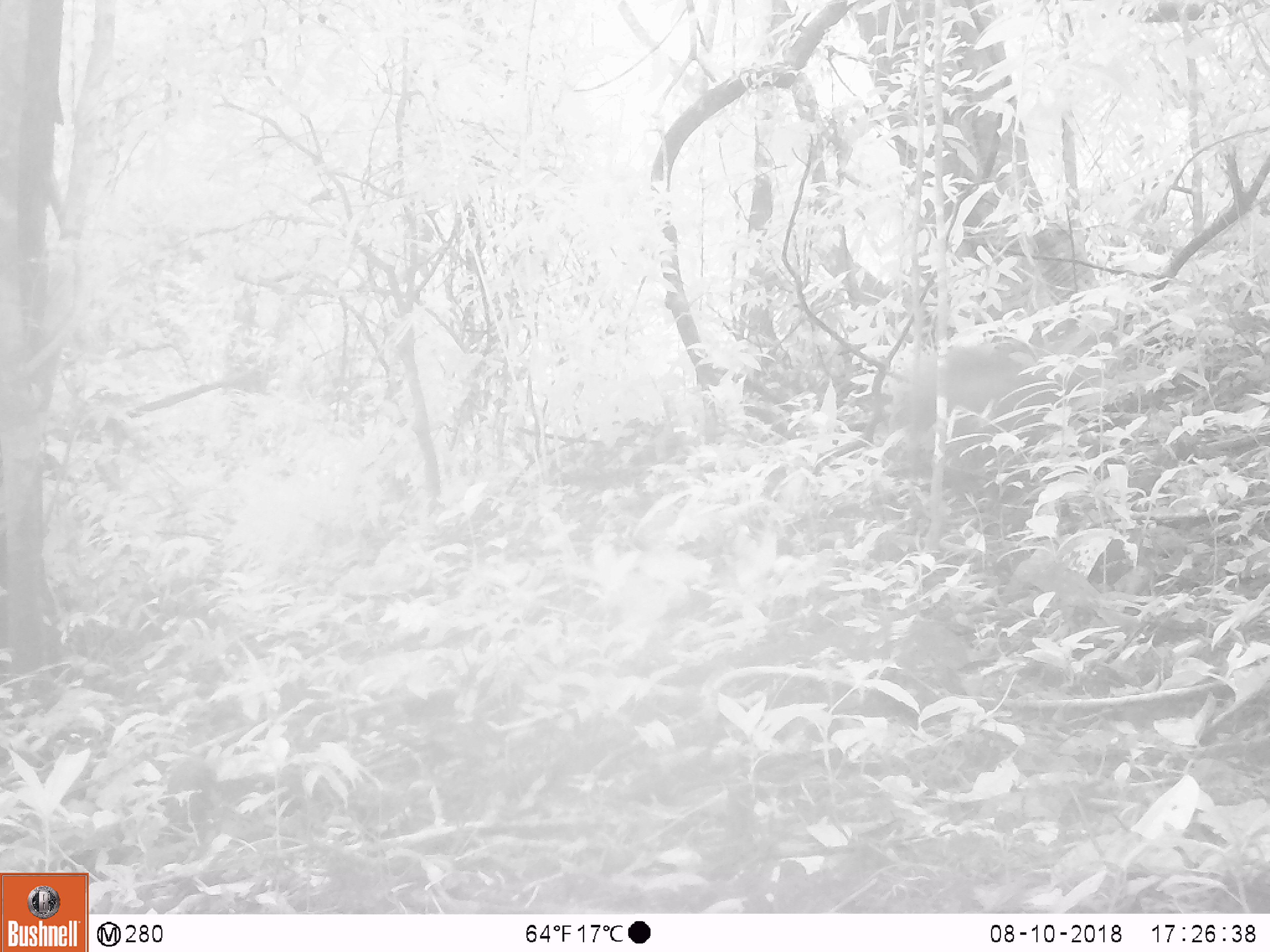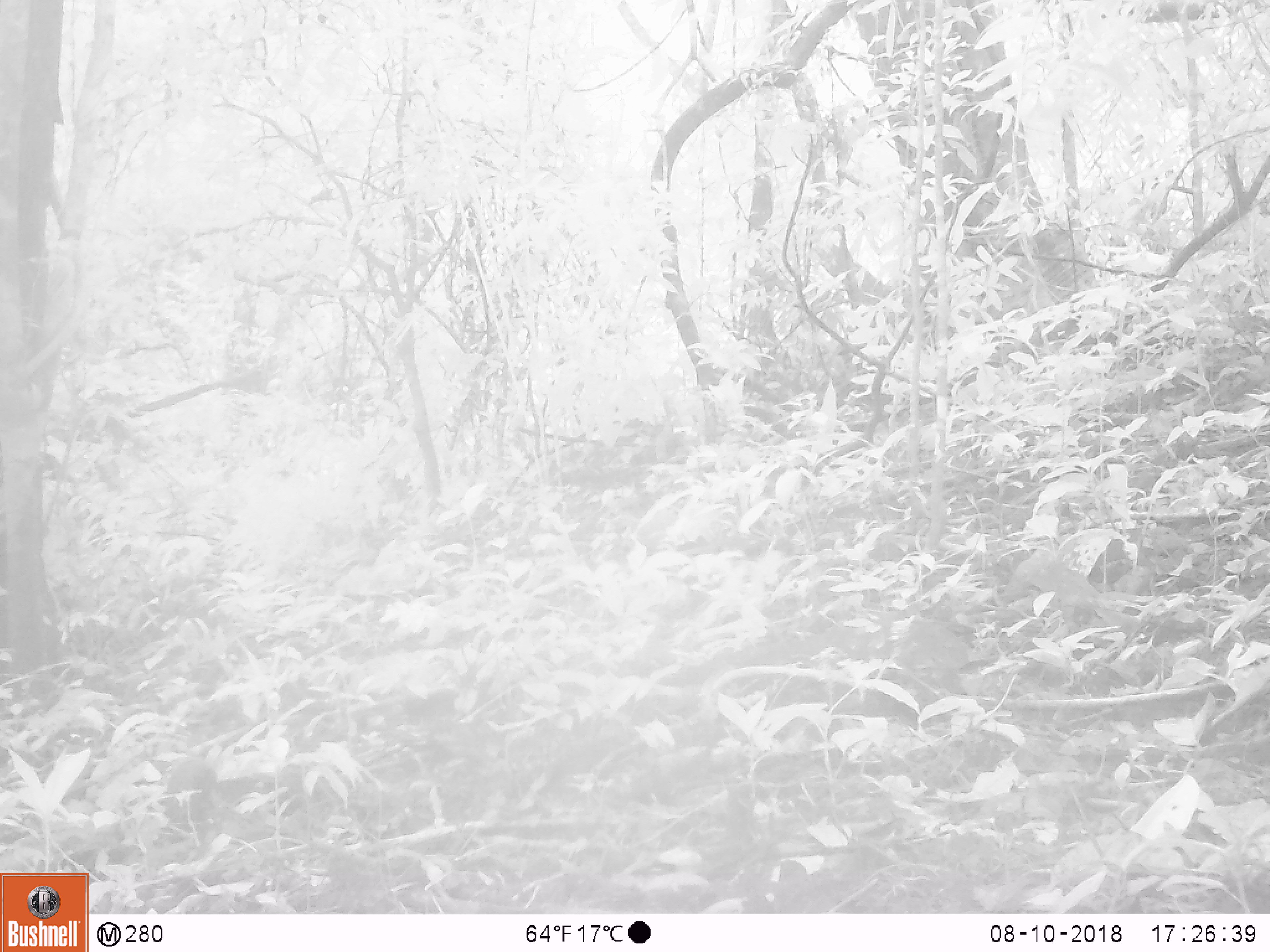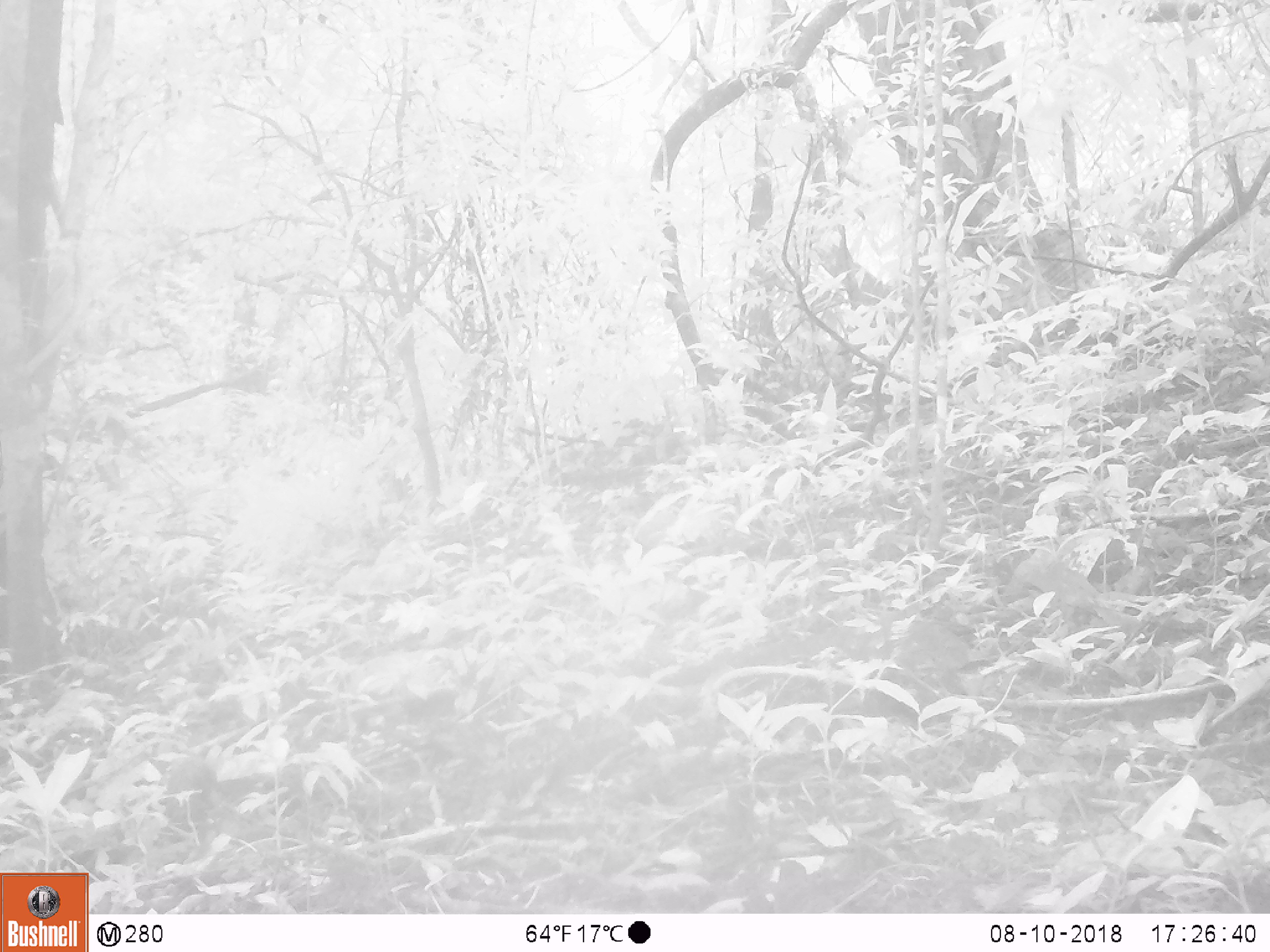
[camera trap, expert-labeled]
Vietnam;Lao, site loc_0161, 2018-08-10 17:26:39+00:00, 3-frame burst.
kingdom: Animalia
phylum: Chordata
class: Mammalia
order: Artiodactyla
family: Cervidae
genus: Muntiacus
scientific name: Muntiacus vuquangensis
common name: large-antlered muntjac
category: large antlered muntjac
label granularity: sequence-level